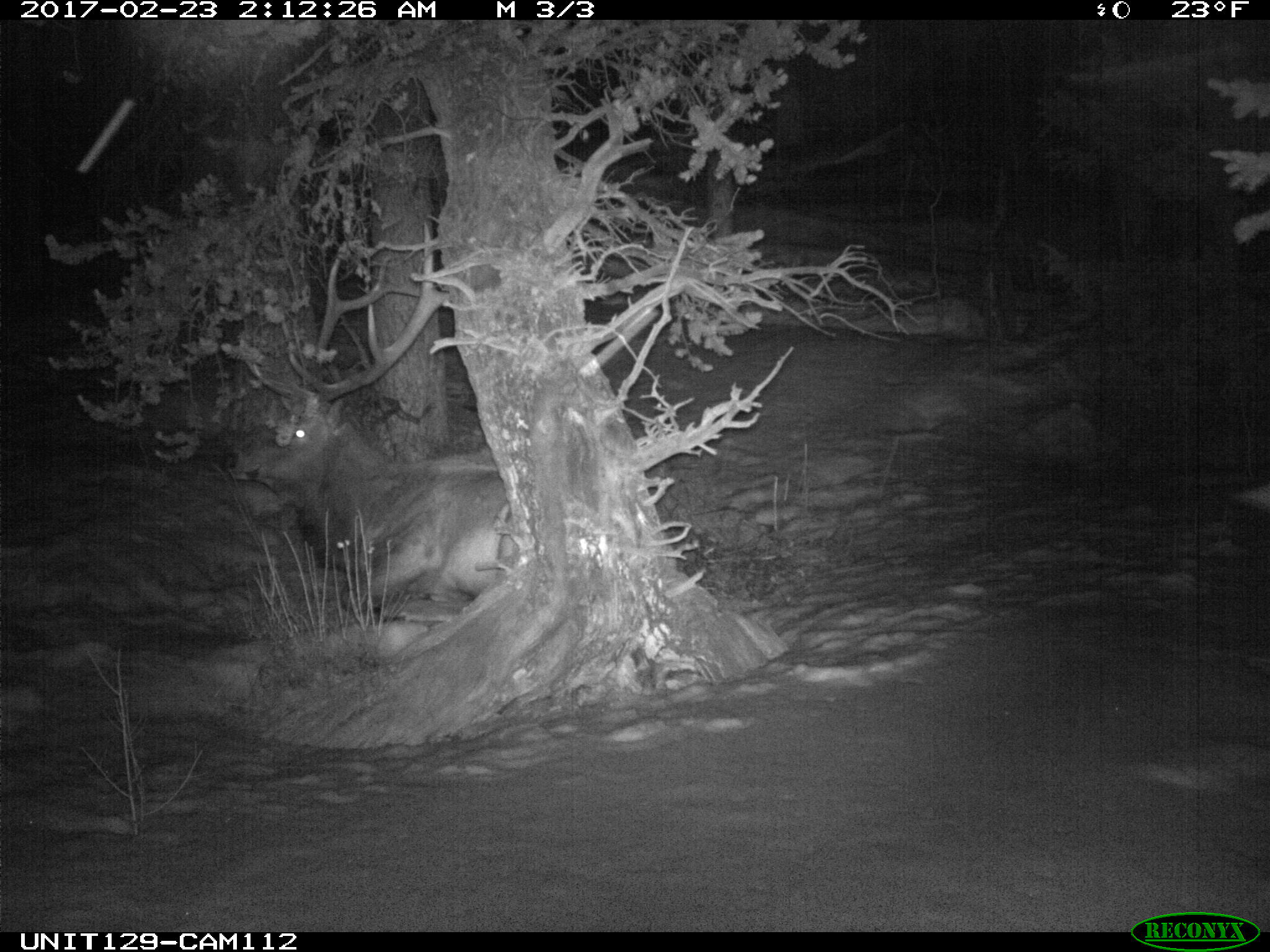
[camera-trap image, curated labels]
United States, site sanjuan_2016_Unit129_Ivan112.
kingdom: Animalia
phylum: Chordata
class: Mammalia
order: Artiodactyla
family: Cervidae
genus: Cervus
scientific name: Cervus elaphus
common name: red deer